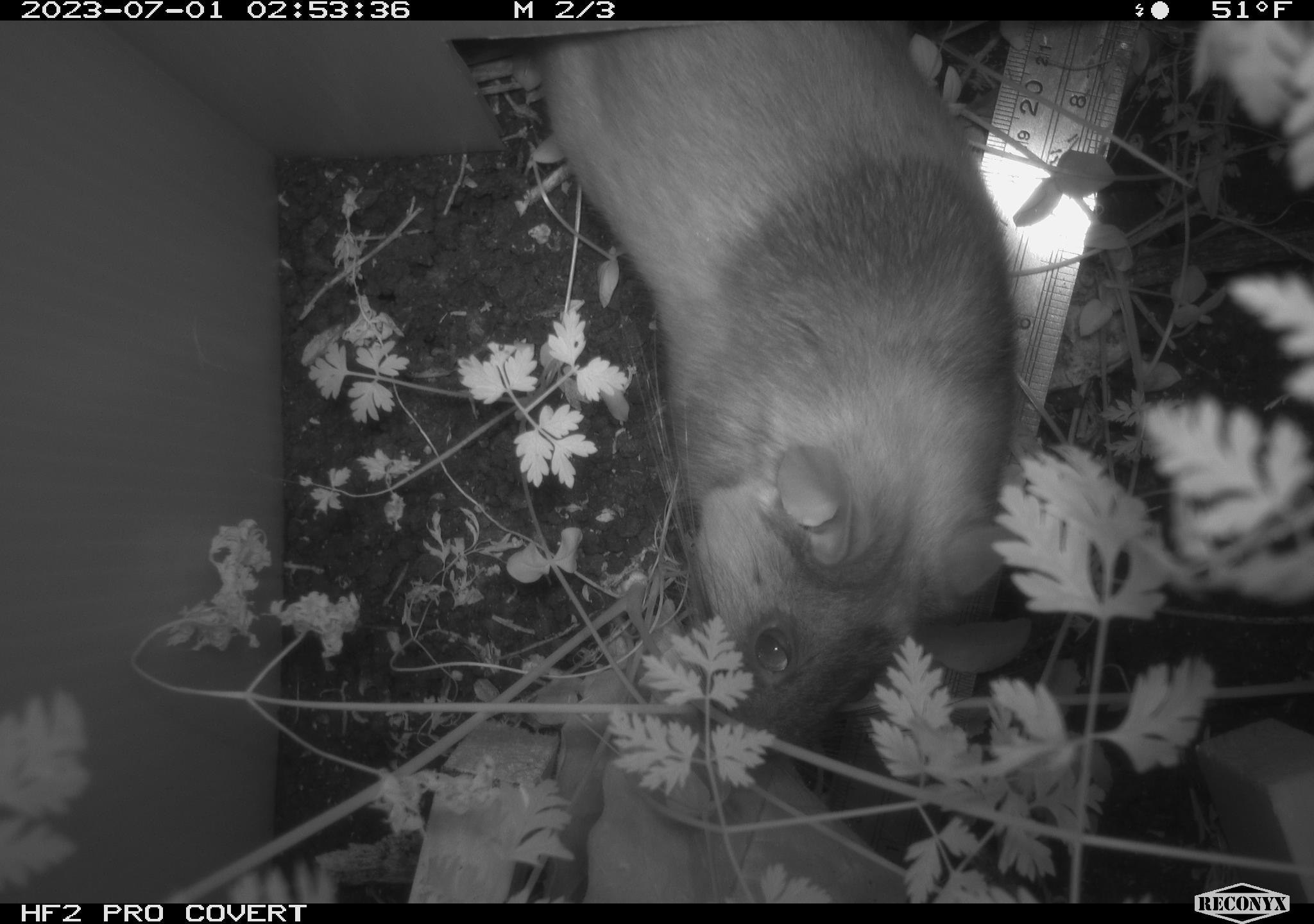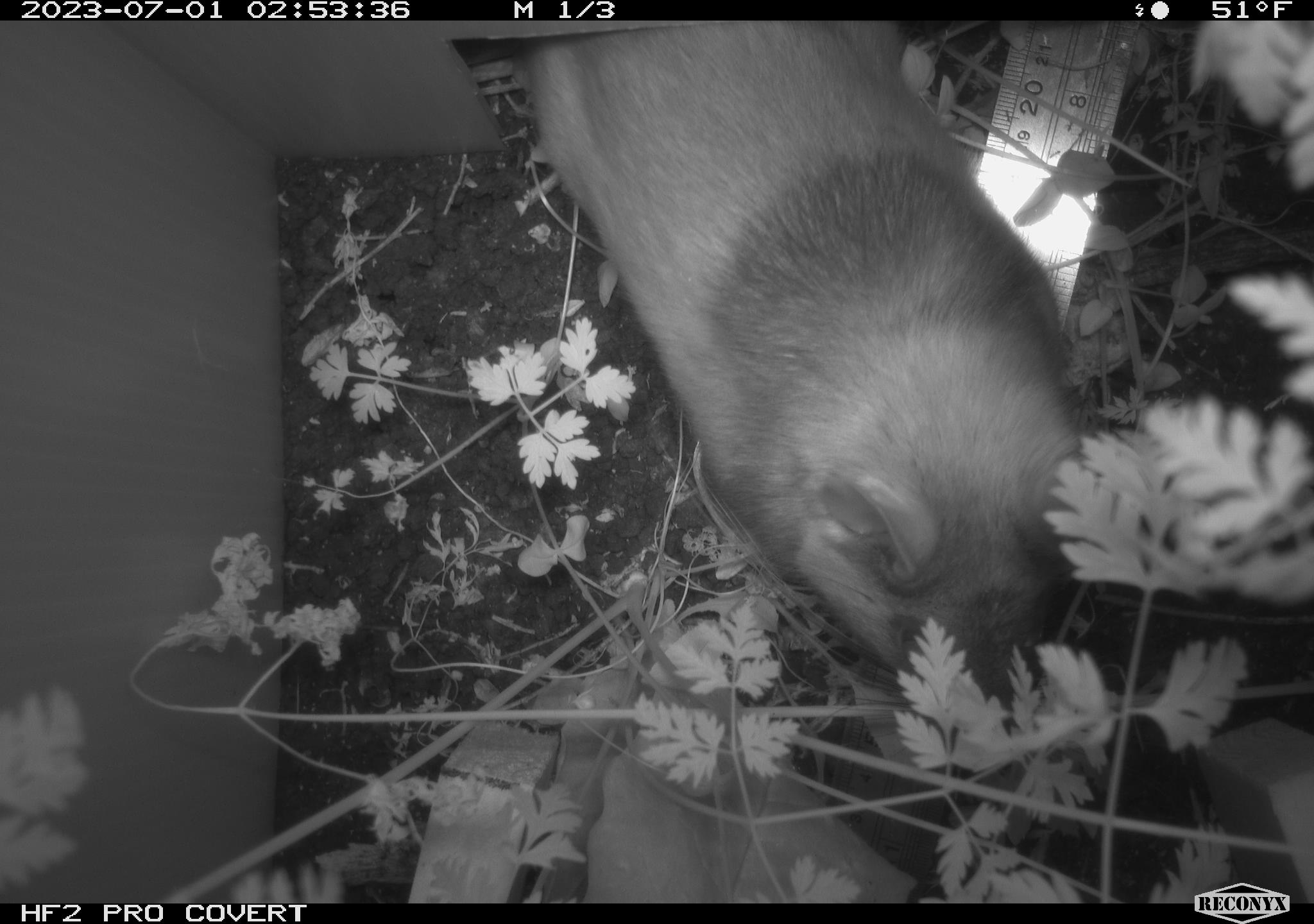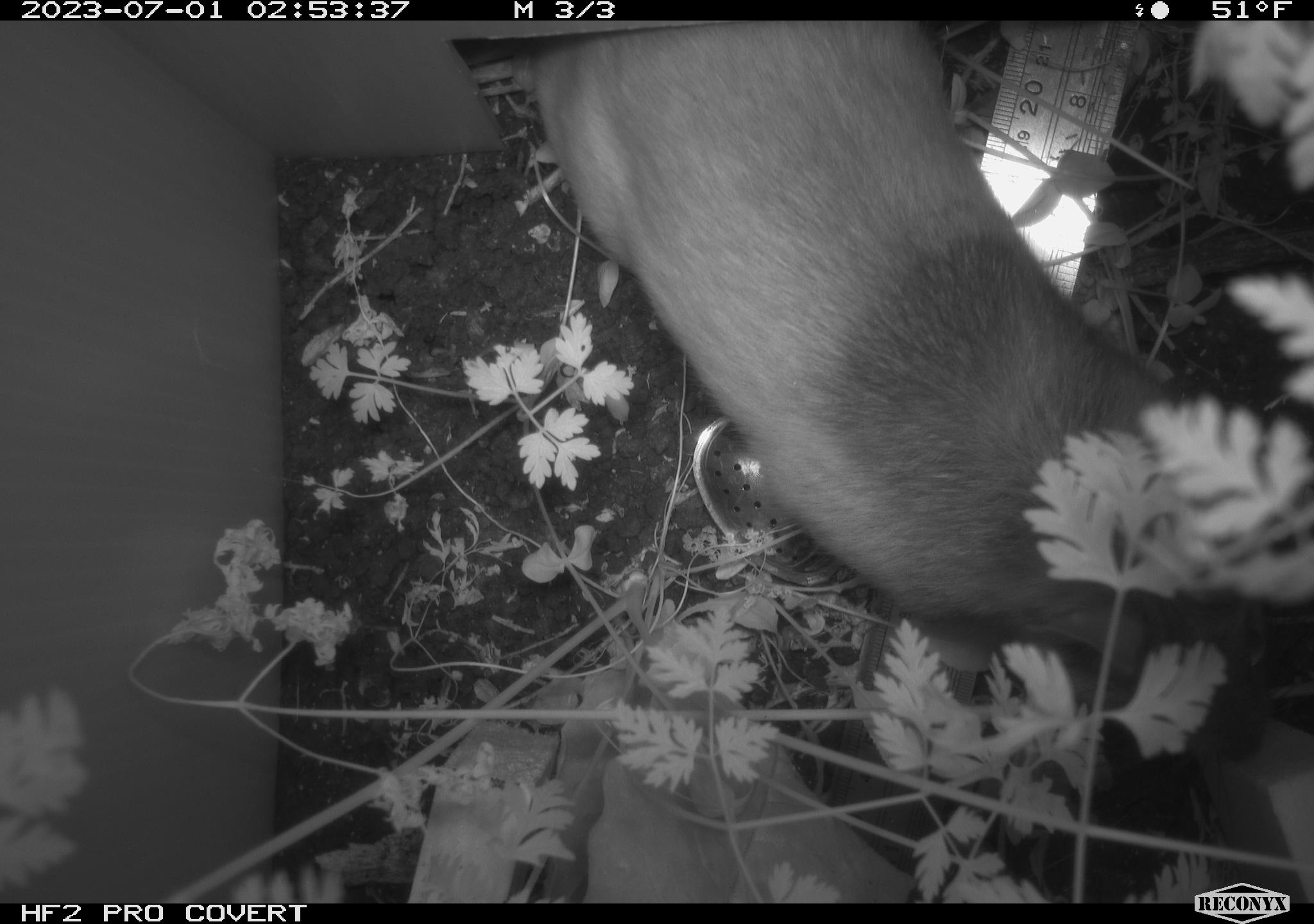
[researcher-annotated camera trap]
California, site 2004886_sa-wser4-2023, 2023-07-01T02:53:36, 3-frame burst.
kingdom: Animalia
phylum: Chordata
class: Mammalia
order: Rodentia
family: Cricetidae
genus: Neotoma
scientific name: Neotoma fuscipes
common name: dusky-footed woodrat